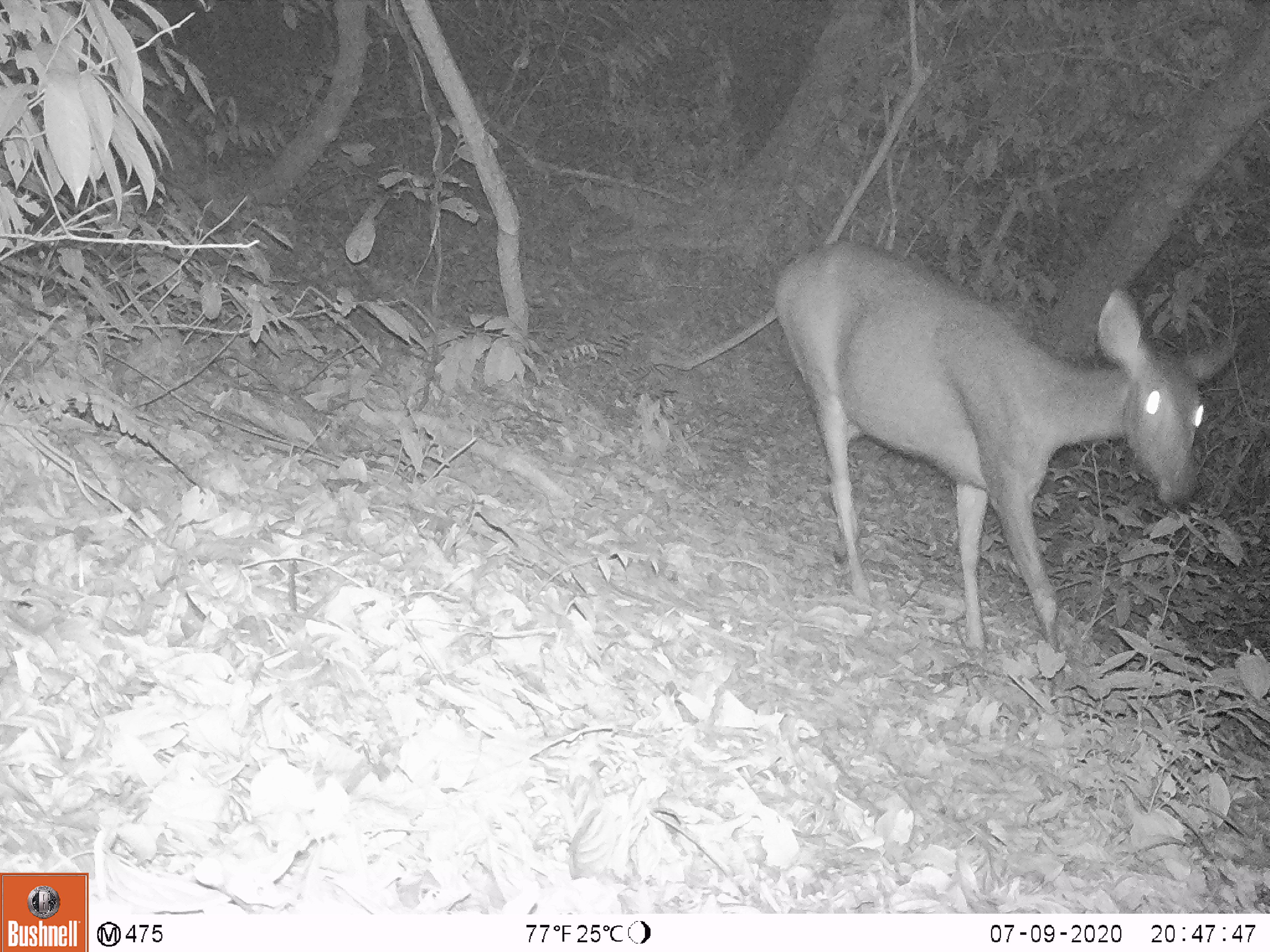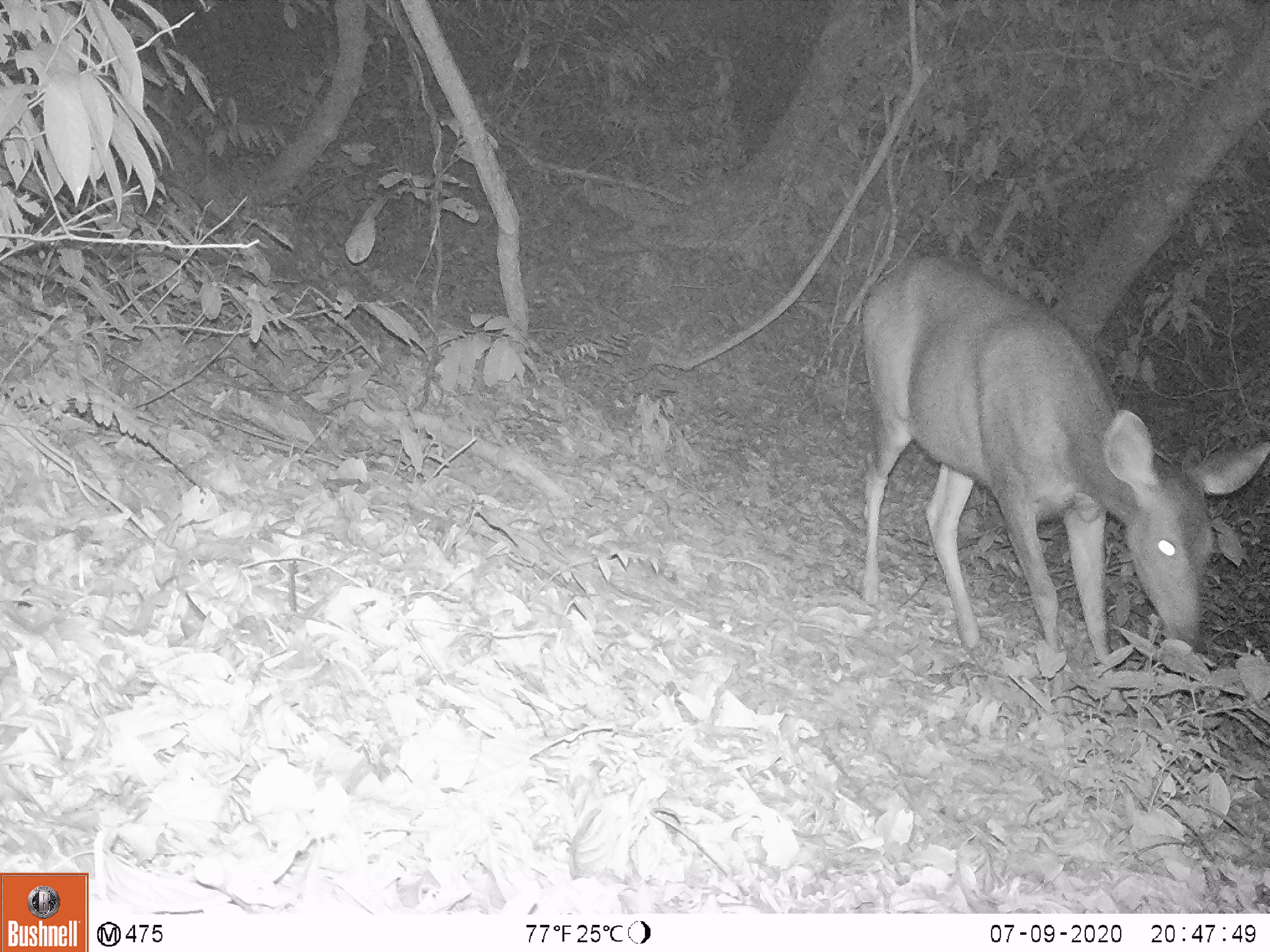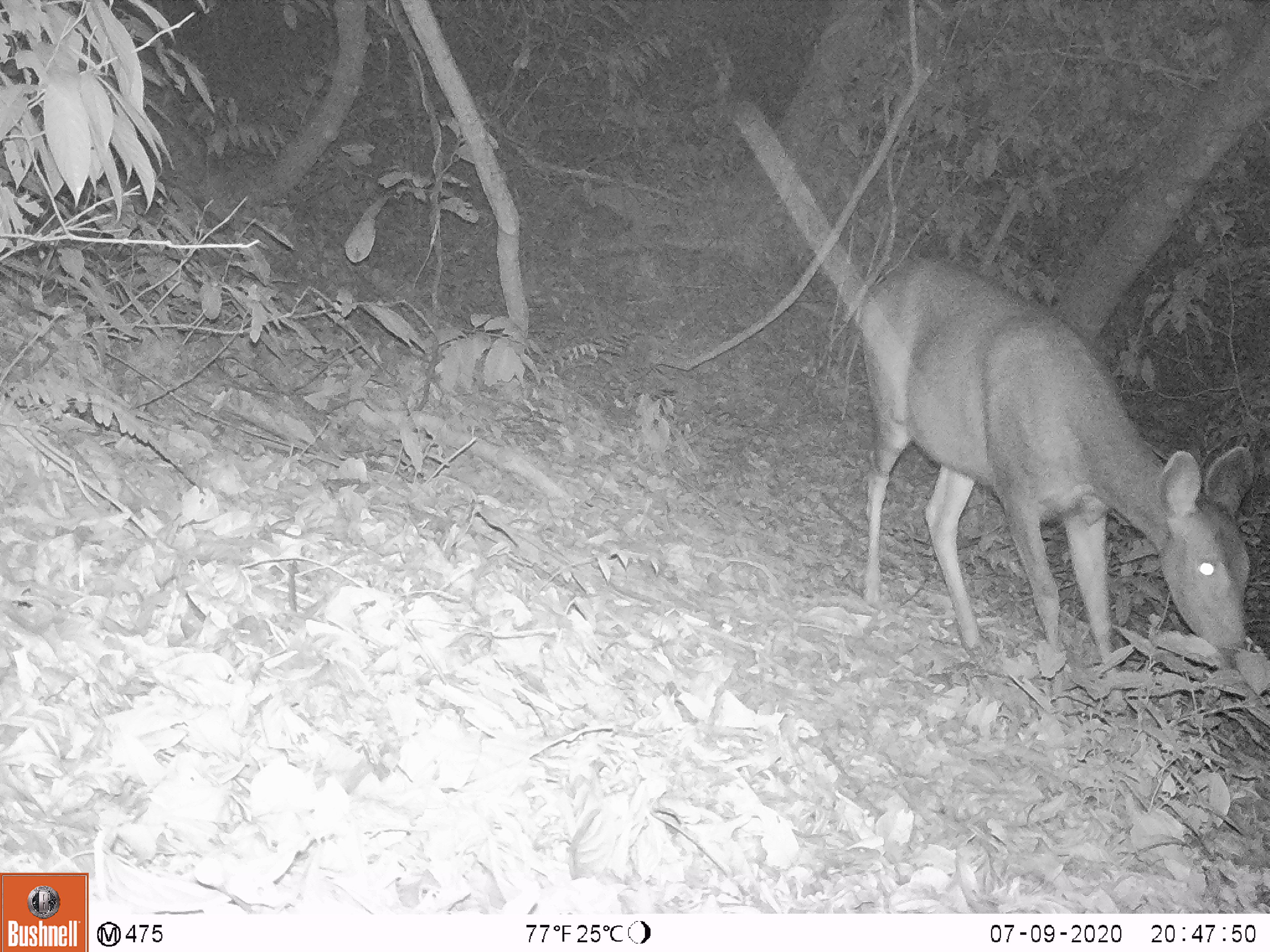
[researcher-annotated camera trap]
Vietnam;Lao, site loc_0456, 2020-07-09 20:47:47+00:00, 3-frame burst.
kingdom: Animalia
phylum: Chordata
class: Mammalia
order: Artiodactyla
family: Cervidae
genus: Rusa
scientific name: Rusa unicolor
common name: sambar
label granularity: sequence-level